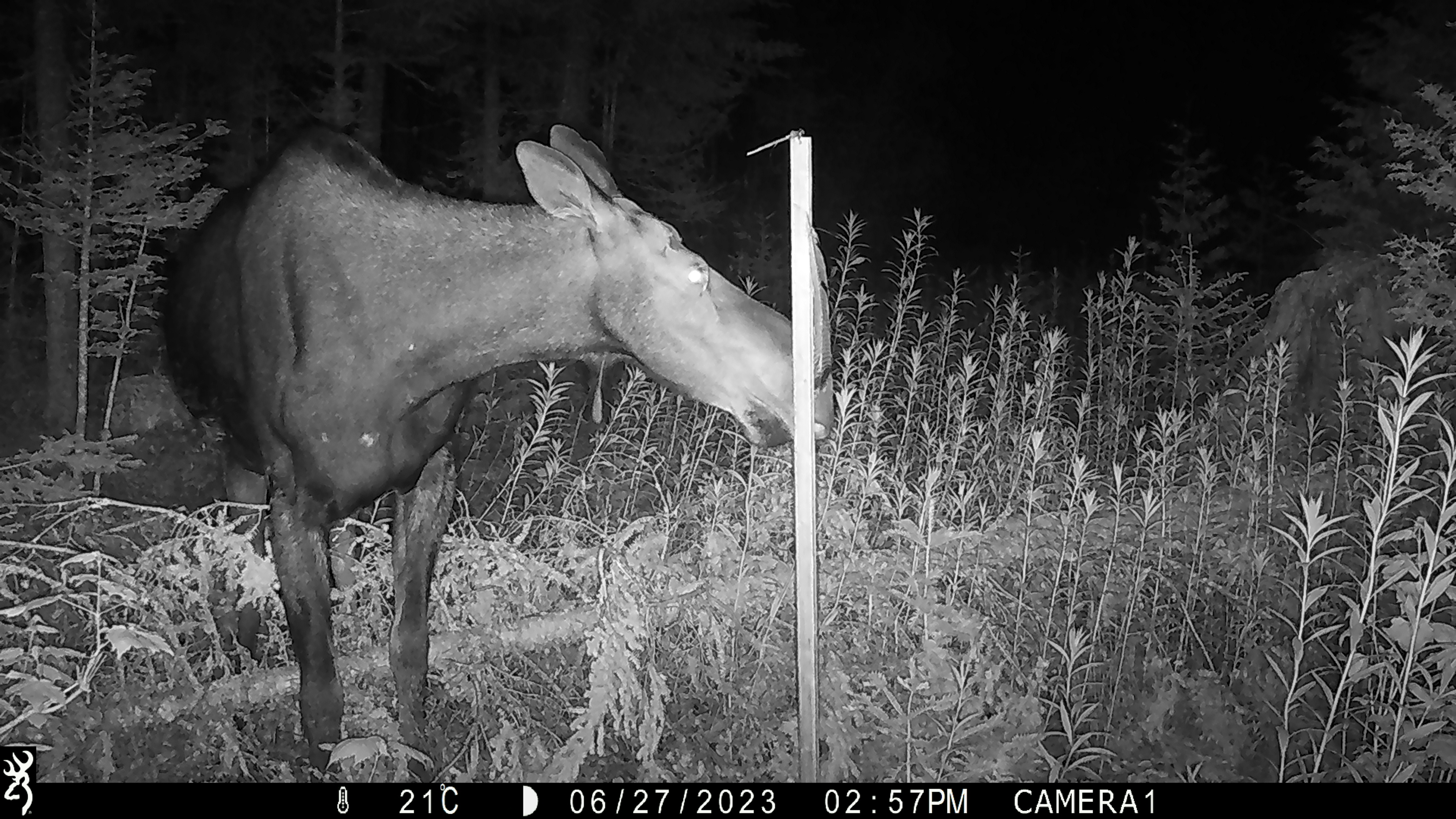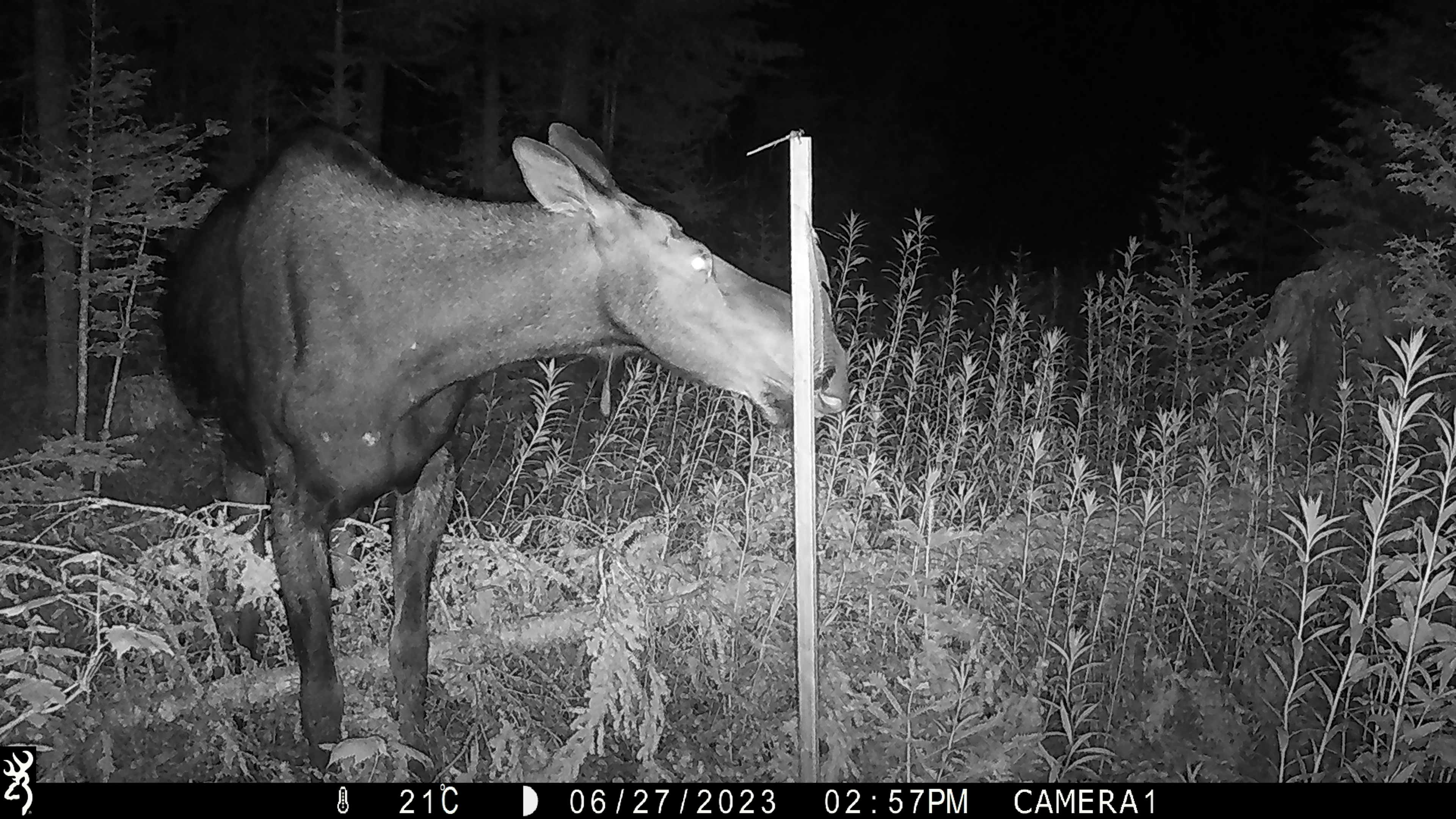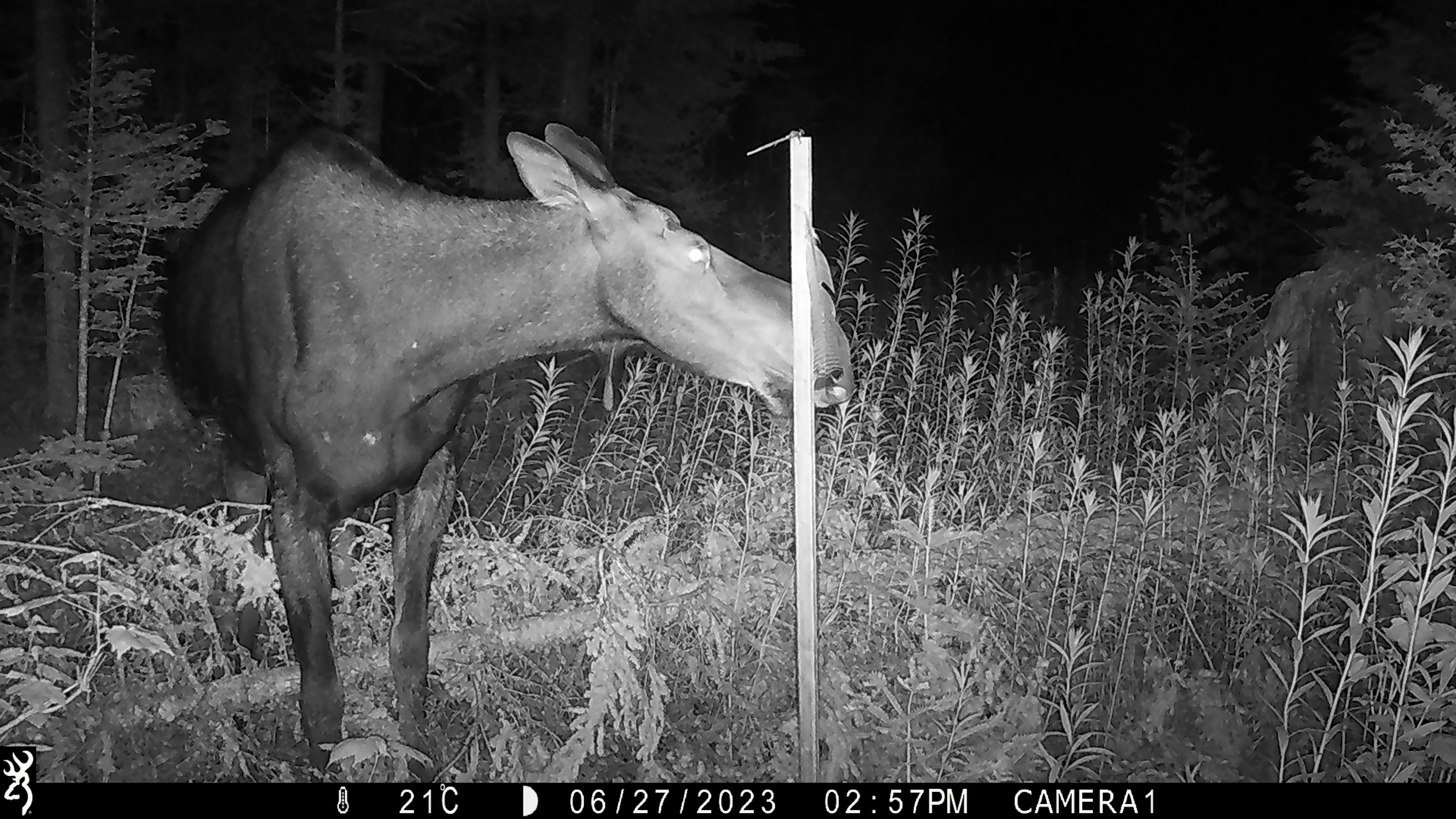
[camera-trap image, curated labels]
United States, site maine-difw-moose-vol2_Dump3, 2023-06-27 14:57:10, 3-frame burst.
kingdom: Animalia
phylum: Chordata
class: Mammalia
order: Artiodactyla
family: Cervidae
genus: Alces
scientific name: Alces alces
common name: moose